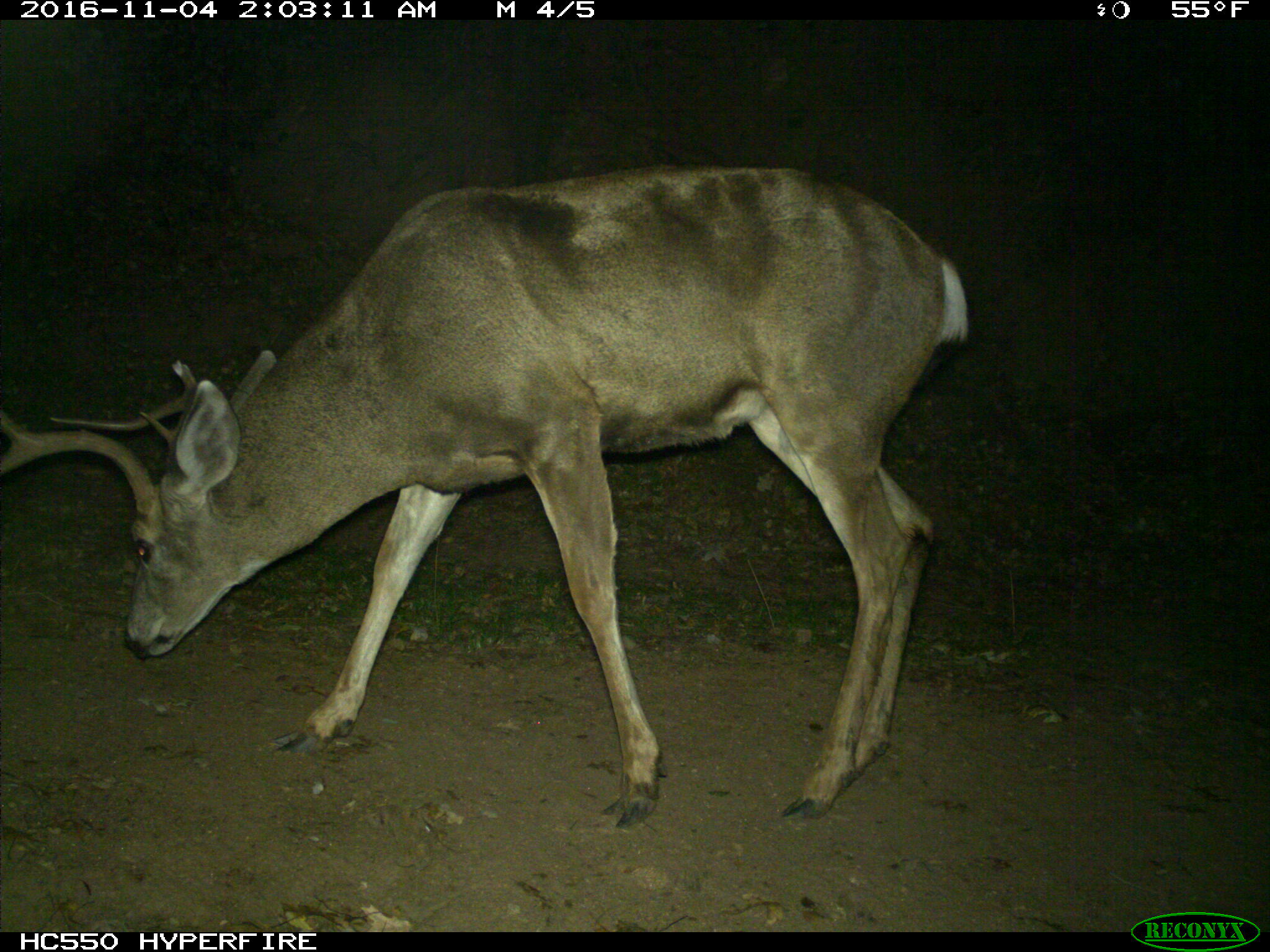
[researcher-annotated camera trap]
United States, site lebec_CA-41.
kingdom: Animalia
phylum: Chordata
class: Mammalia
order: Artiodactyla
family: Cervidae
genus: Odocoileus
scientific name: Odocoileus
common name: deer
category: unidentified deer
Unidentified deer (deer) (Odocoileus).